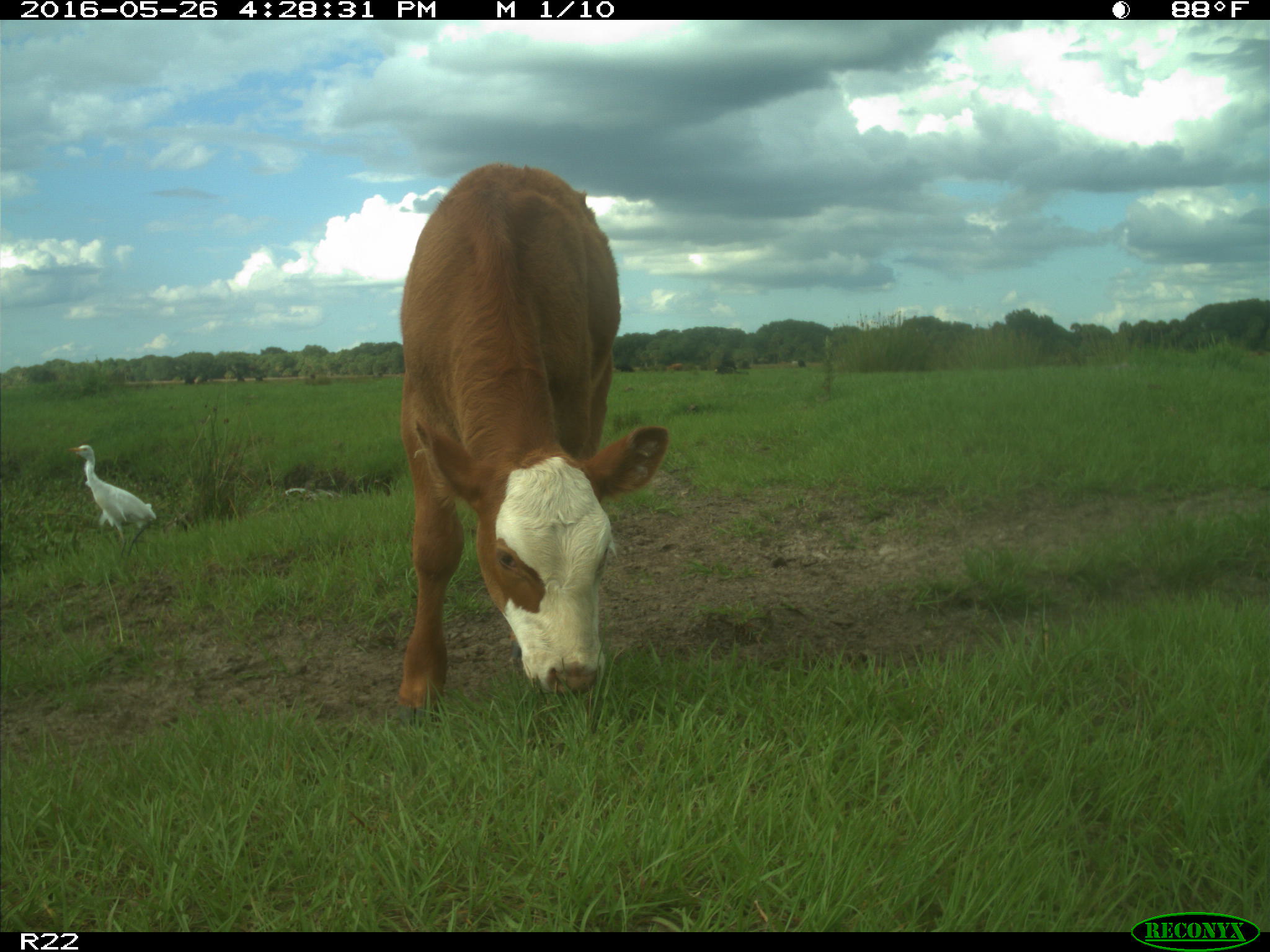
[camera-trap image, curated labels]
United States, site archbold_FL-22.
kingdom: Animalia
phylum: Chordata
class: Mammalia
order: Artiodactyla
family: Bovidae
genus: Bos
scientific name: Bos taurus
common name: domestic cow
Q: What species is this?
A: Bos taurus (domestic cow).